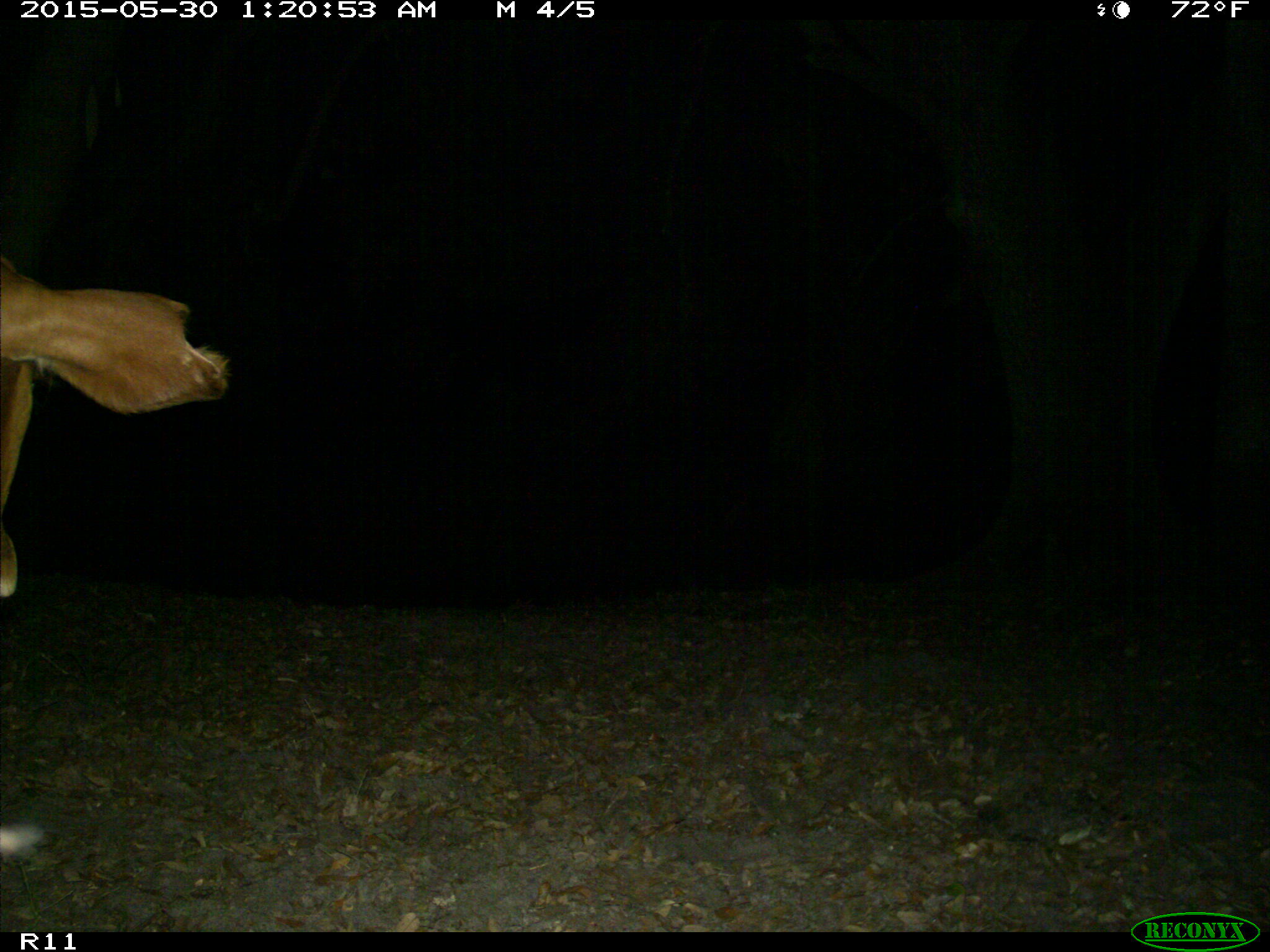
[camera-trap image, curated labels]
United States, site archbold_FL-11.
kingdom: Animalia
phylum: Chordata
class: Mammalia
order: Artiodactyla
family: Bovidae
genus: Bos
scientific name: Bos taurus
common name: domestic cow